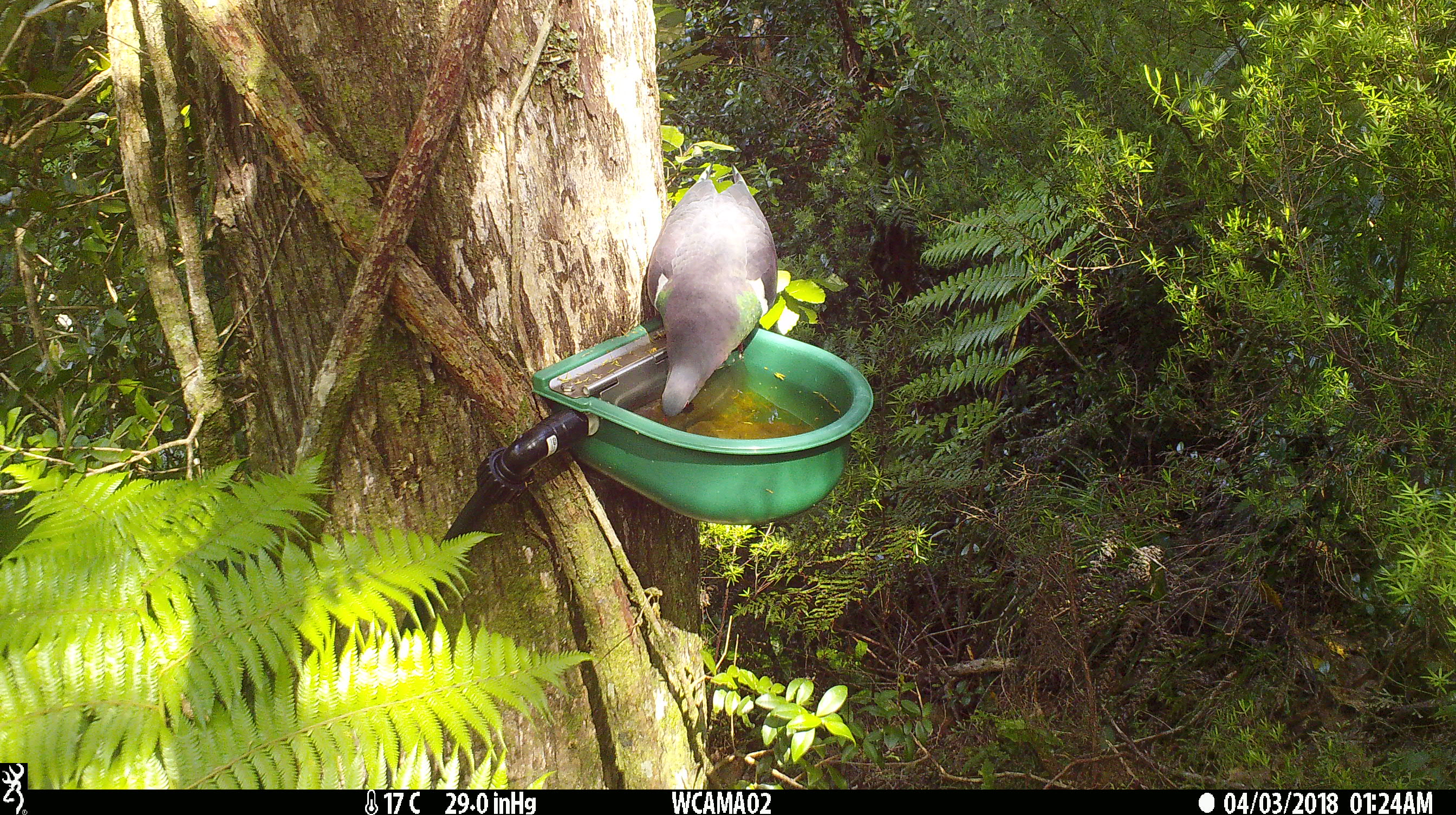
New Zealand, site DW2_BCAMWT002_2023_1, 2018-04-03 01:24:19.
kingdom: Animalia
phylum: Chordata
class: Aves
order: Columbiformes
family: Columbidae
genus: Hemiphaga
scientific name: Hemiphaga novaeseelandiae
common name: new zealand pigeon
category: kereru